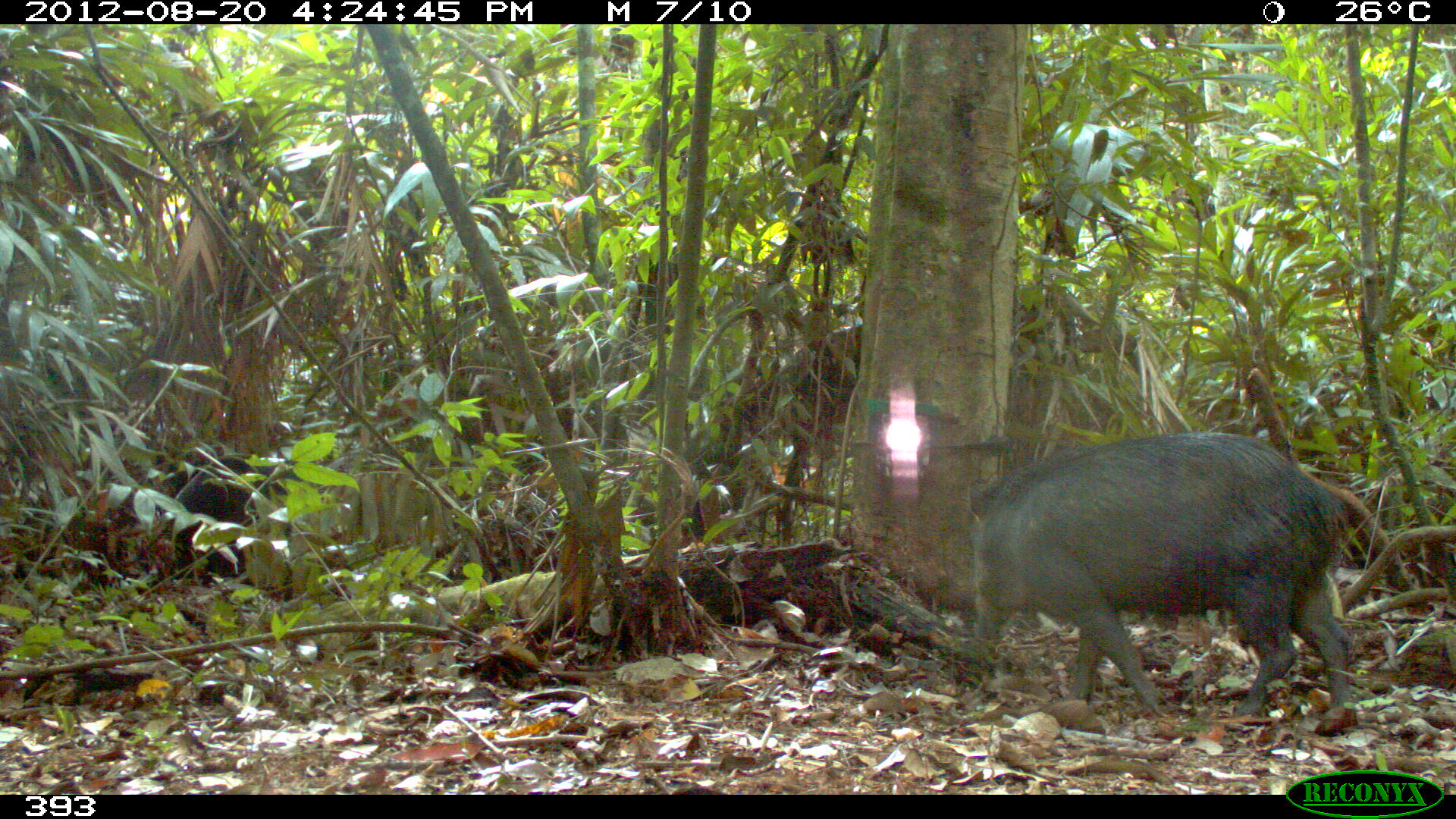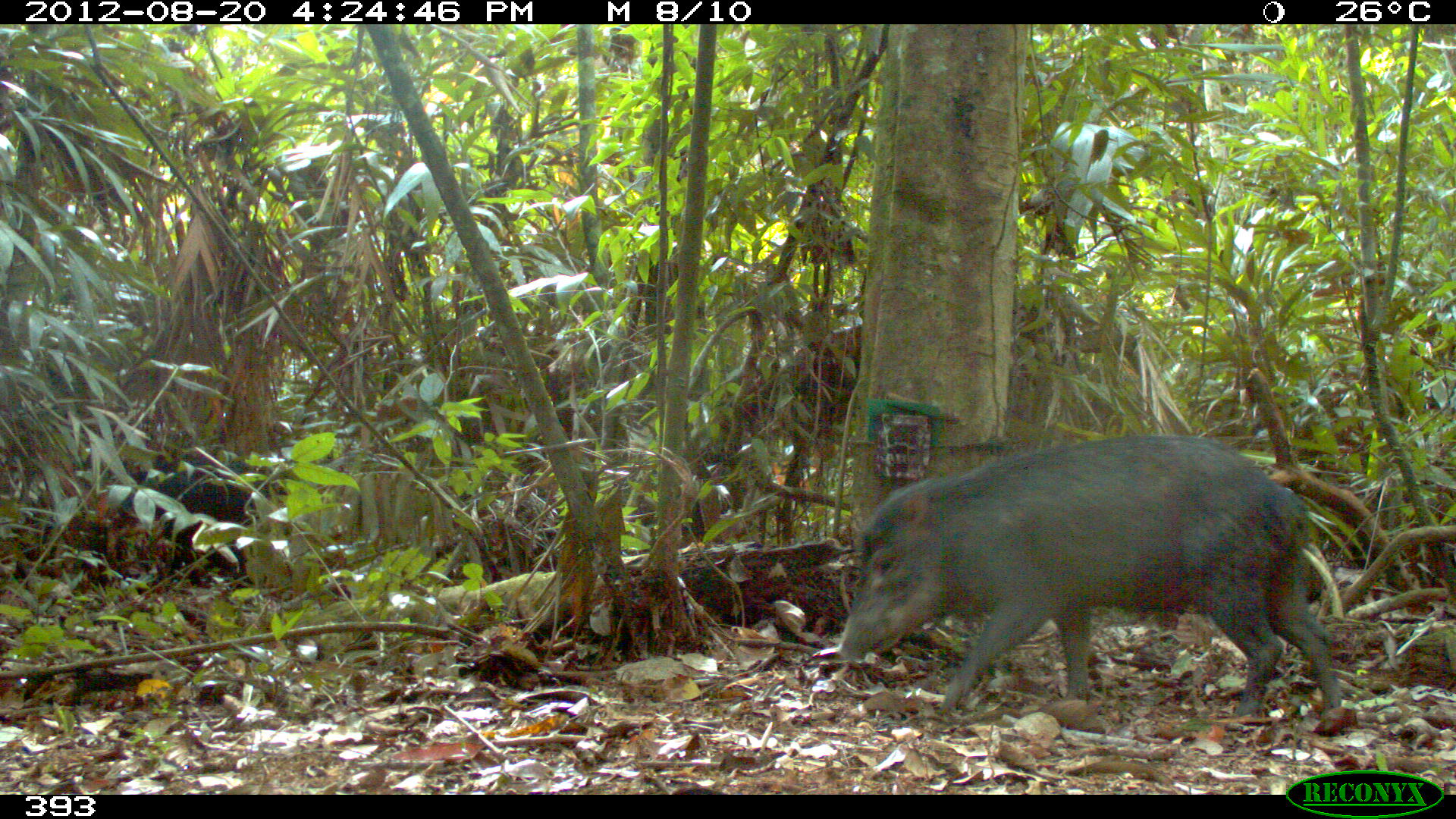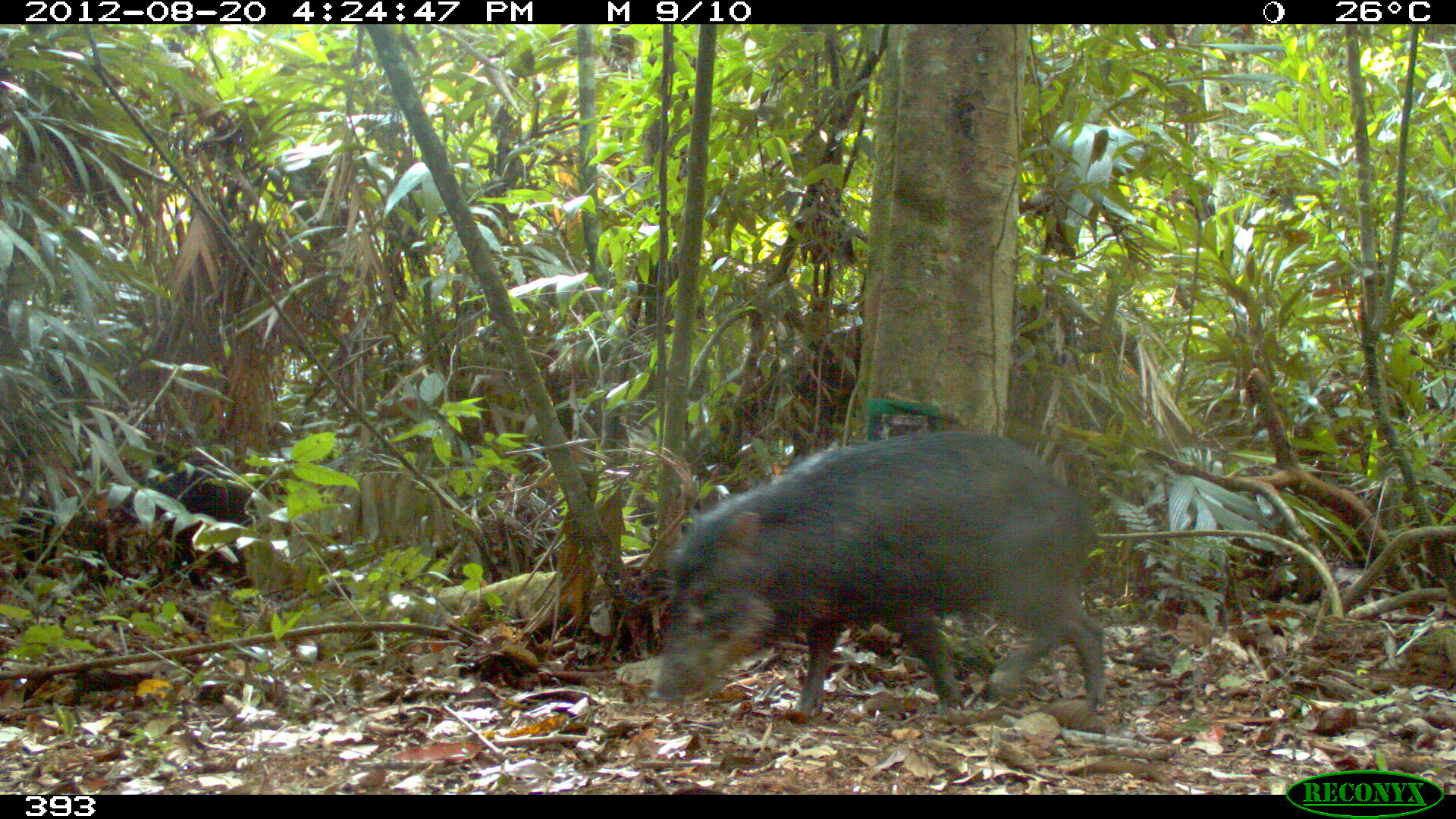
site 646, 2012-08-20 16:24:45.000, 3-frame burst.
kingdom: Animalia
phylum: Chordata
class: Mammalia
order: Artiodactyla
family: Tayassuidae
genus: Tayassu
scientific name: Tayassu pecari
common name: white-lipped peccary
Tayassu pecari (white-lipped peccary).